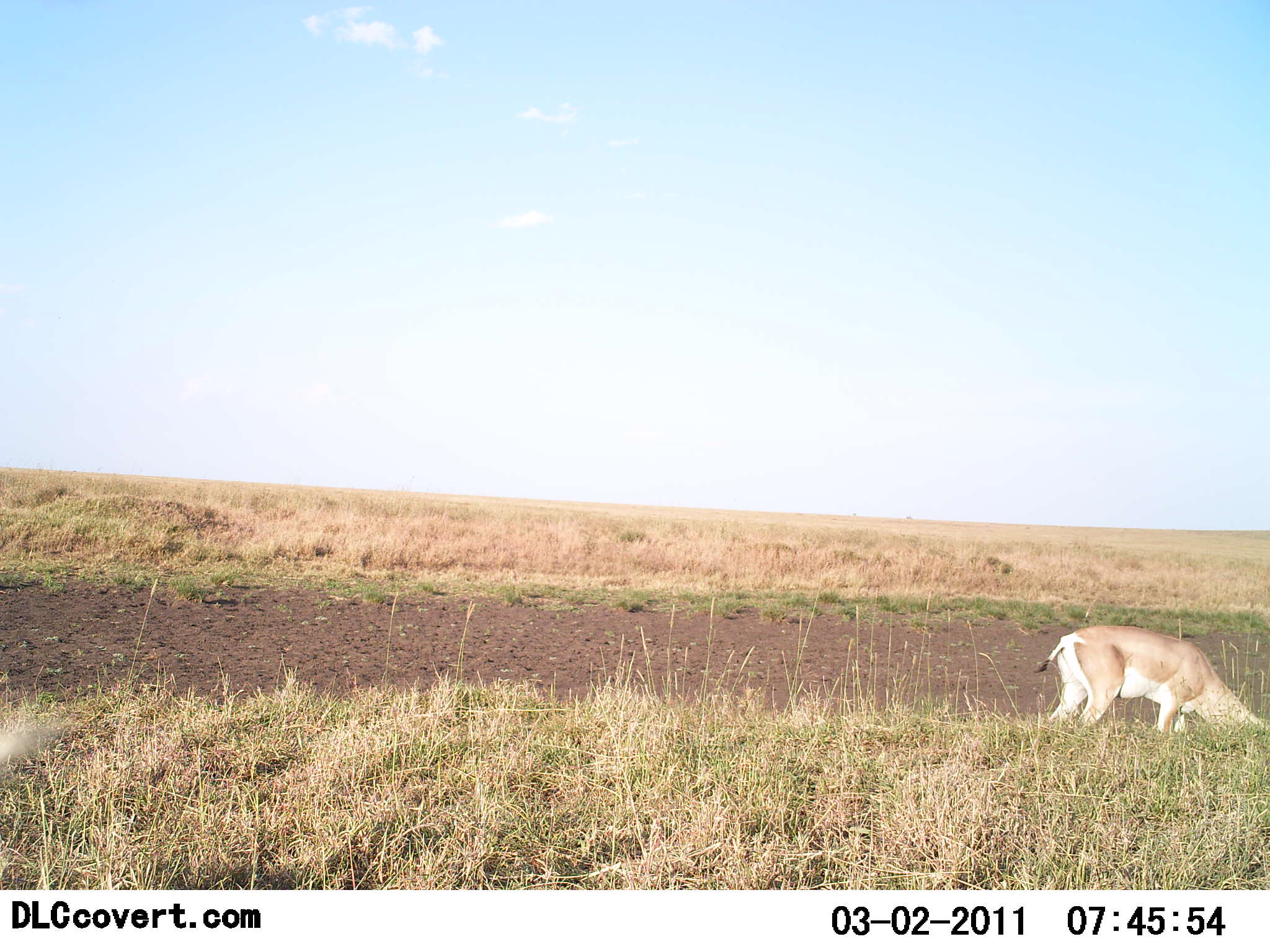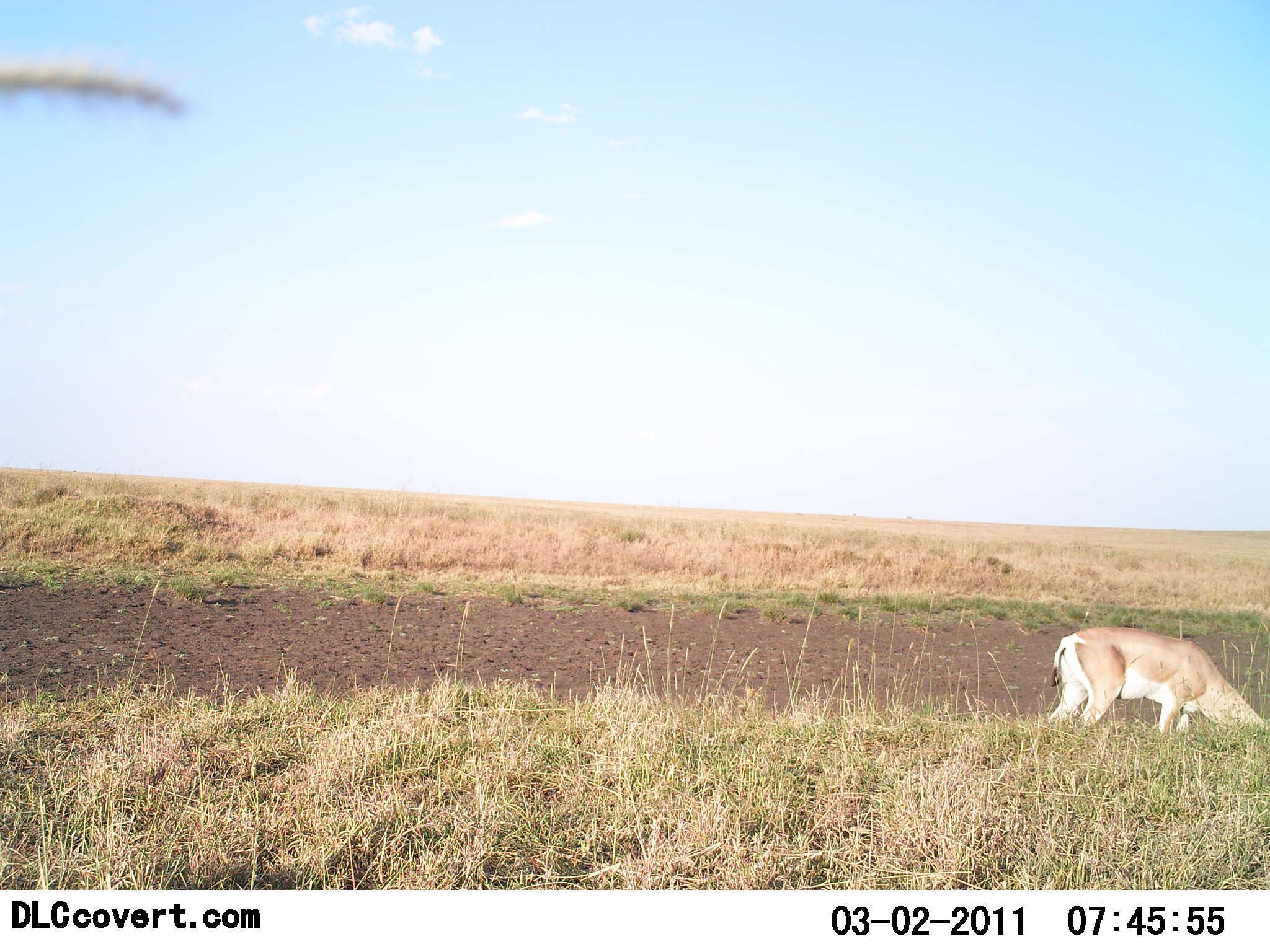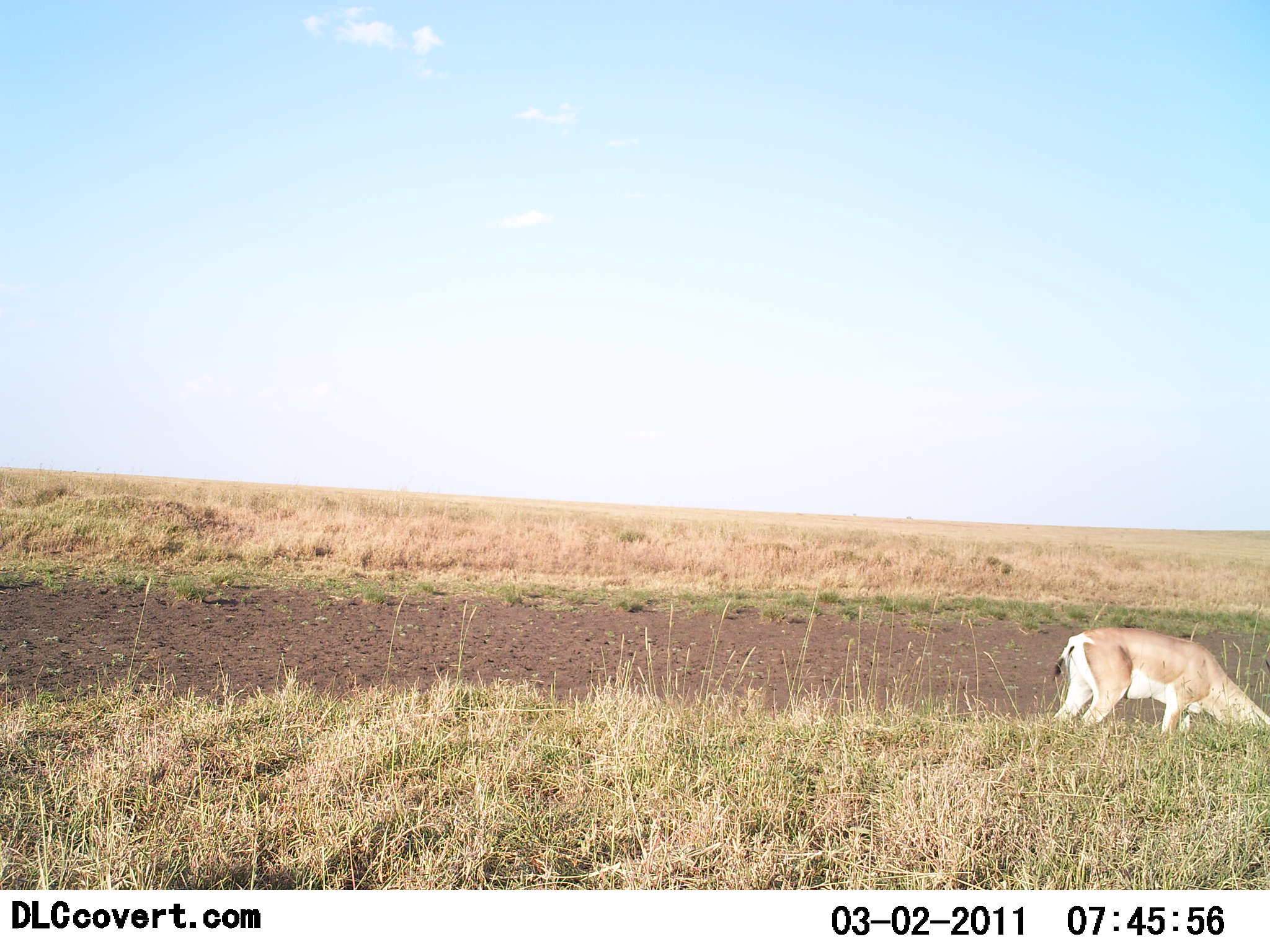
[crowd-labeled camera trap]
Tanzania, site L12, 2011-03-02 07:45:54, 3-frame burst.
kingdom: Animalia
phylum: Chordata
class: Mammalia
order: Artiodactyla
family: Bovidae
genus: Nanger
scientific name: Nanger granti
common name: grant's gazelle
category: gazellegrants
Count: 1.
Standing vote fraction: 27%.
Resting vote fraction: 0%.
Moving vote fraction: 9%.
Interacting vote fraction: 0%.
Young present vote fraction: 0%.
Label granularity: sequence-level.